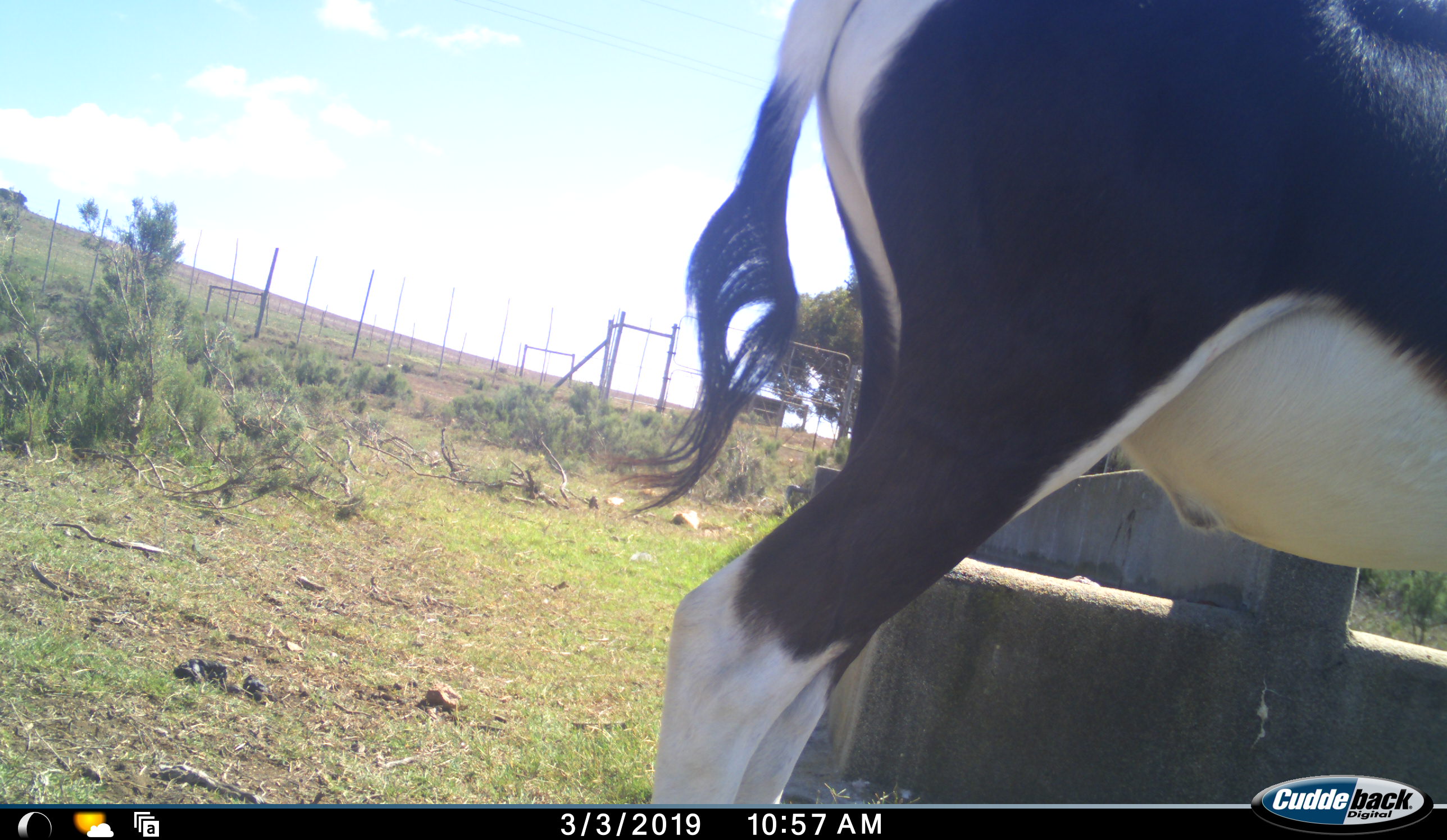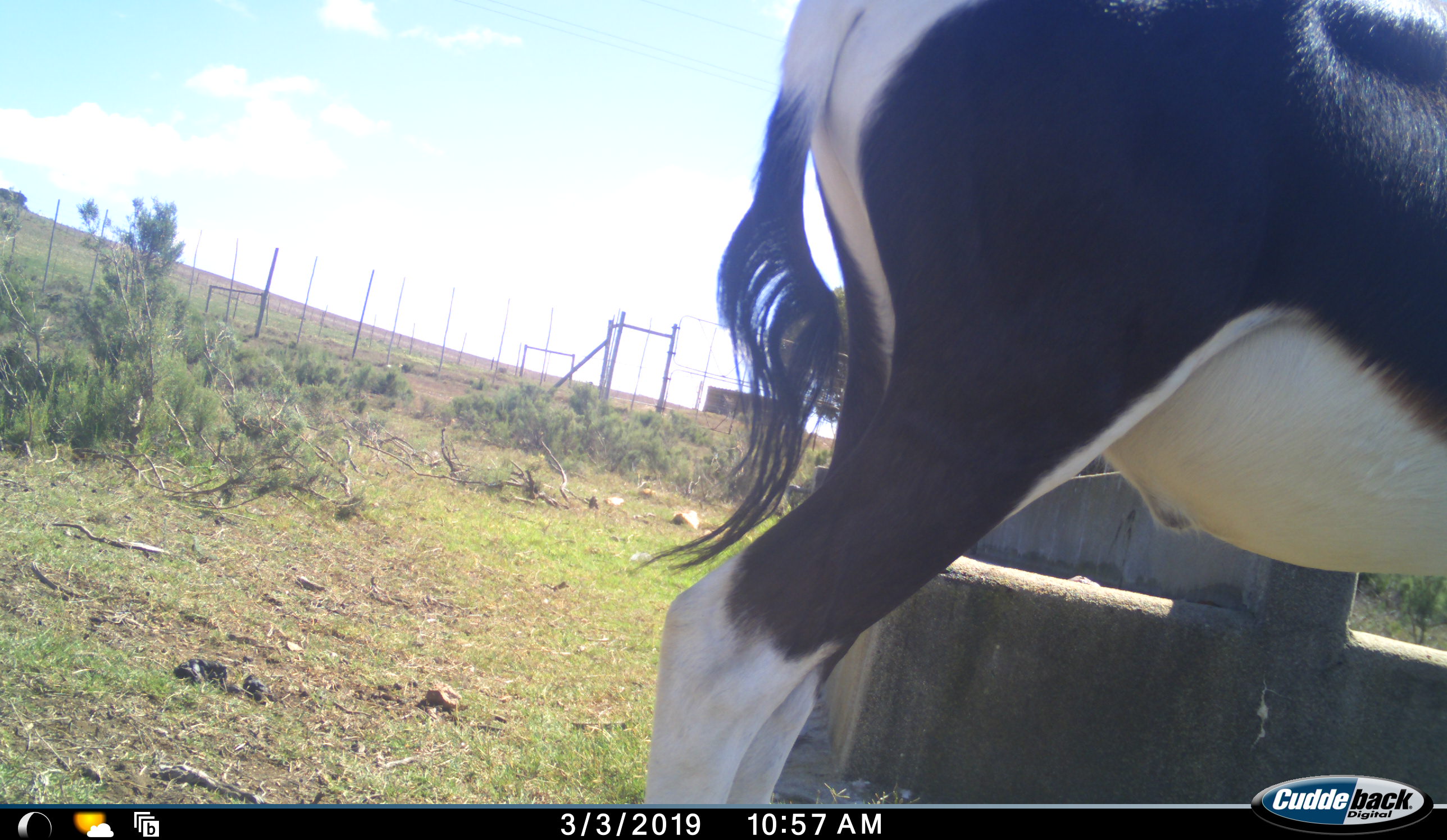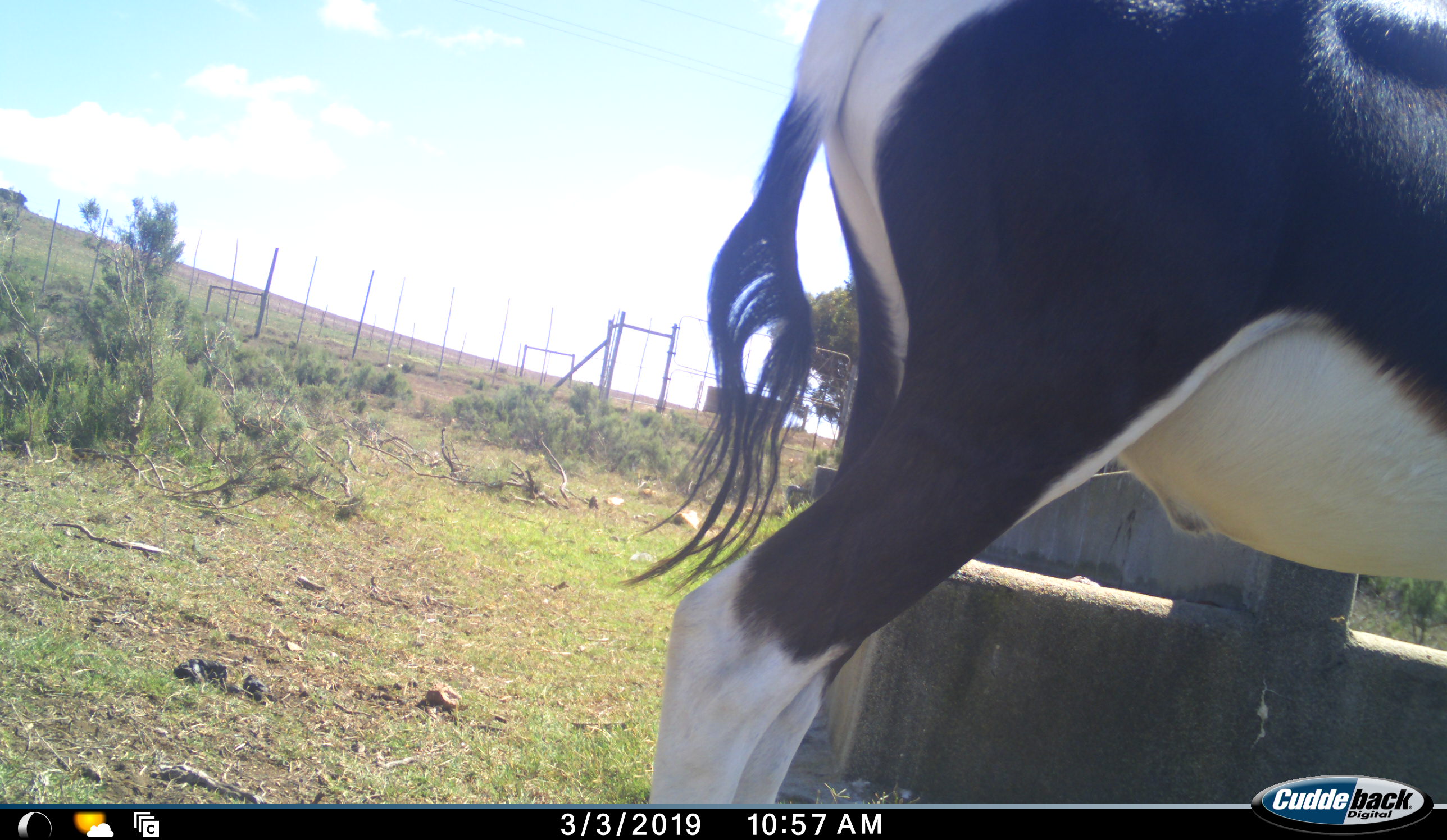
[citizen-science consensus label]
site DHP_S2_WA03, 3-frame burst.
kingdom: Animalia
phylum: Chordata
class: Mammalia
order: Artiodactyla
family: Bovidae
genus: Damaliscus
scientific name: Damaliscus pygargus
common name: bontebok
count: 1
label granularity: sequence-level